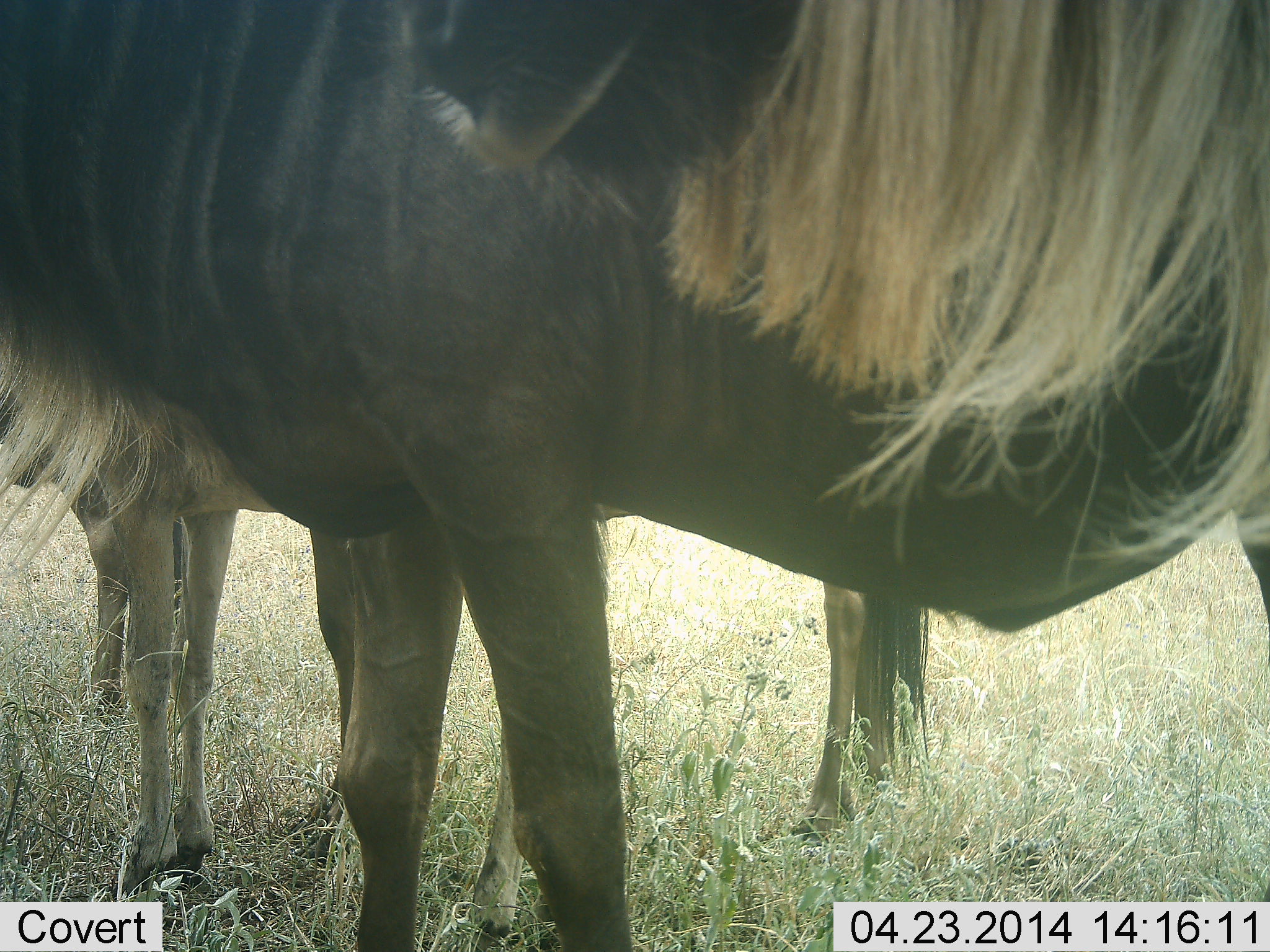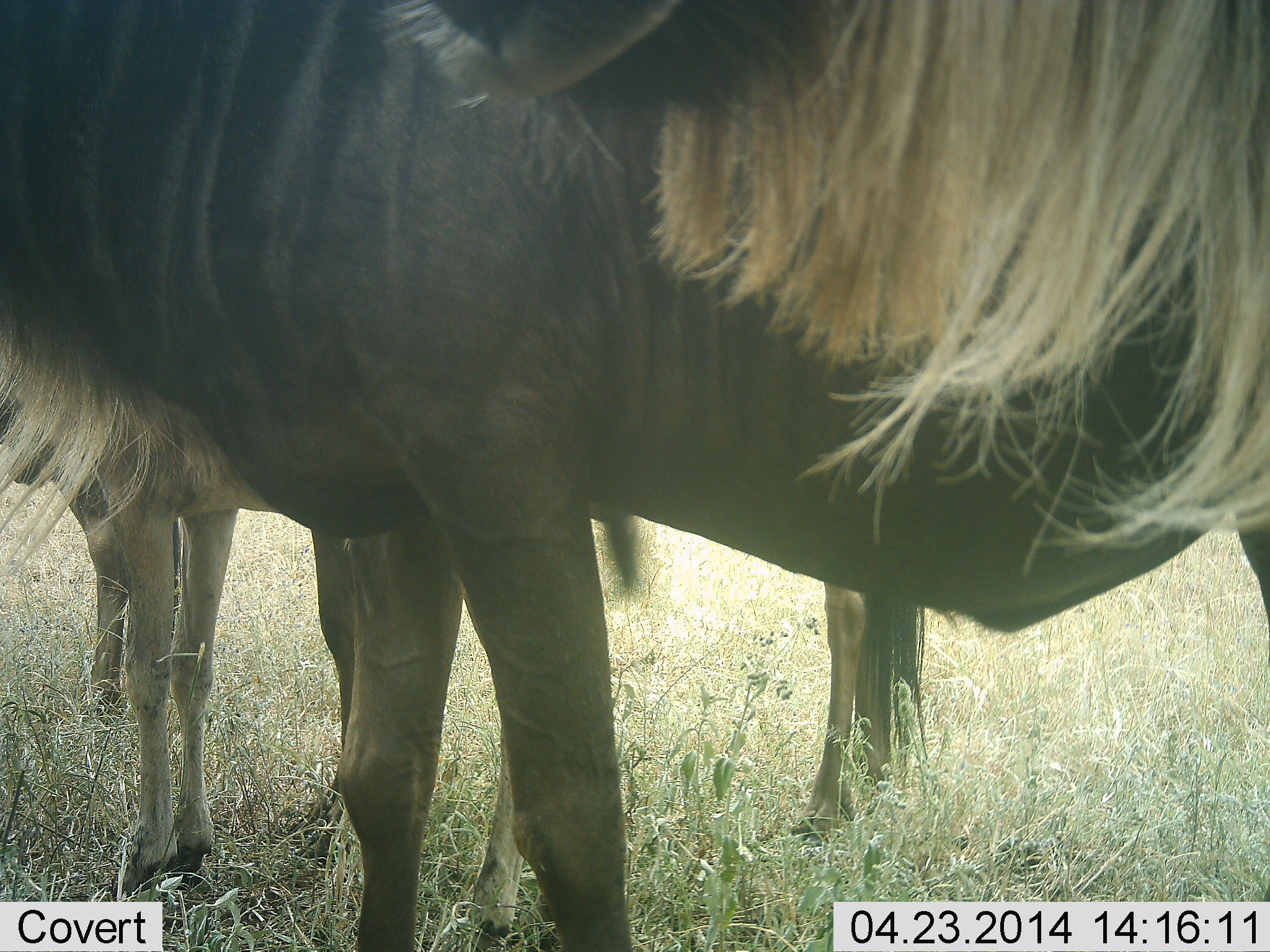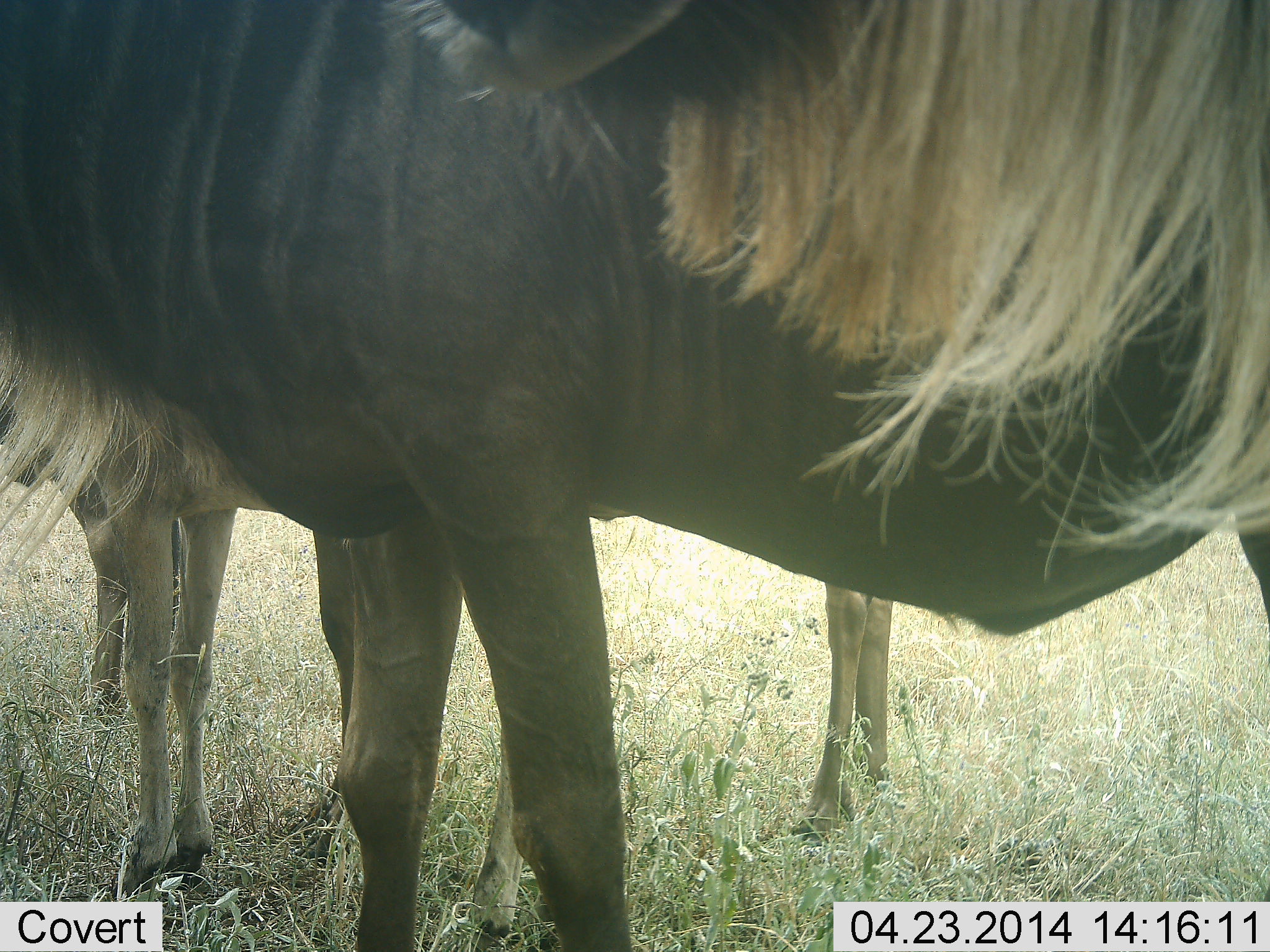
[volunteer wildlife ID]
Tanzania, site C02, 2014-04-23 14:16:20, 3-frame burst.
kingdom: Animalia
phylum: Chordata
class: Mammalia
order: Artiodactyla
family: Bovidae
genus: Connochaetes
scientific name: Connochaetes taurinus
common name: blue wildebeest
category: wildebeest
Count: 3.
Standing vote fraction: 100%.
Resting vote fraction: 0%.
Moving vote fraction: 0%.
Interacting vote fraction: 0%.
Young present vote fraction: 0%.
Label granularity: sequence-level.